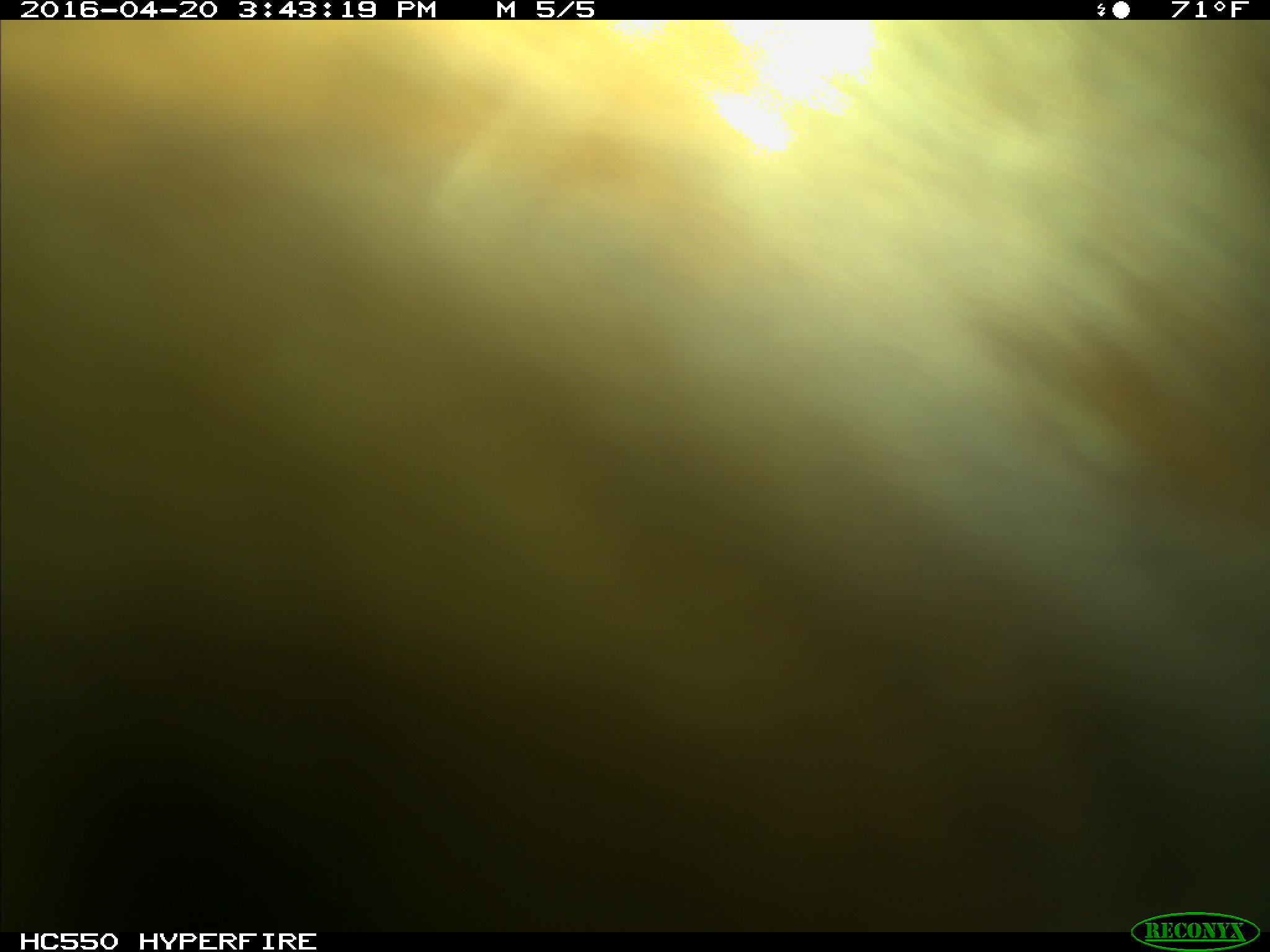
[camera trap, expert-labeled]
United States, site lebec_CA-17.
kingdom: Animalia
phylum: Chordata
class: Mammalia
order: Artiodactyla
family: Bovidae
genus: Bos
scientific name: Bos taurus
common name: domestic cow